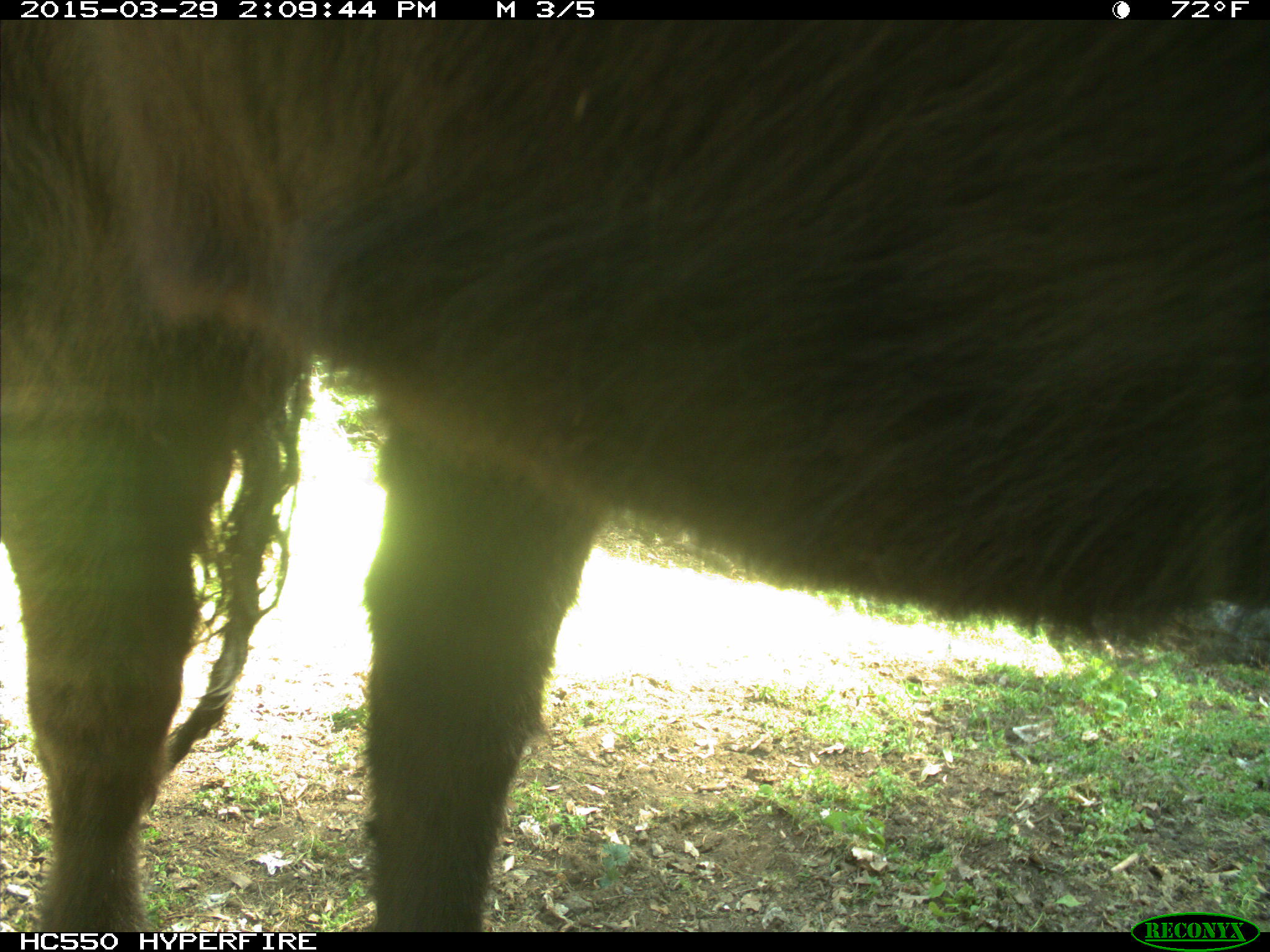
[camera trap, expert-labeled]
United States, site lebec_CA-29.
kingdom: Animalia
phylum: Chordata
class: Mammalia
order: Artiodactyla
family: Bovidae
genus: Bos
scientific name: Bos taurus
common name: domestic cow